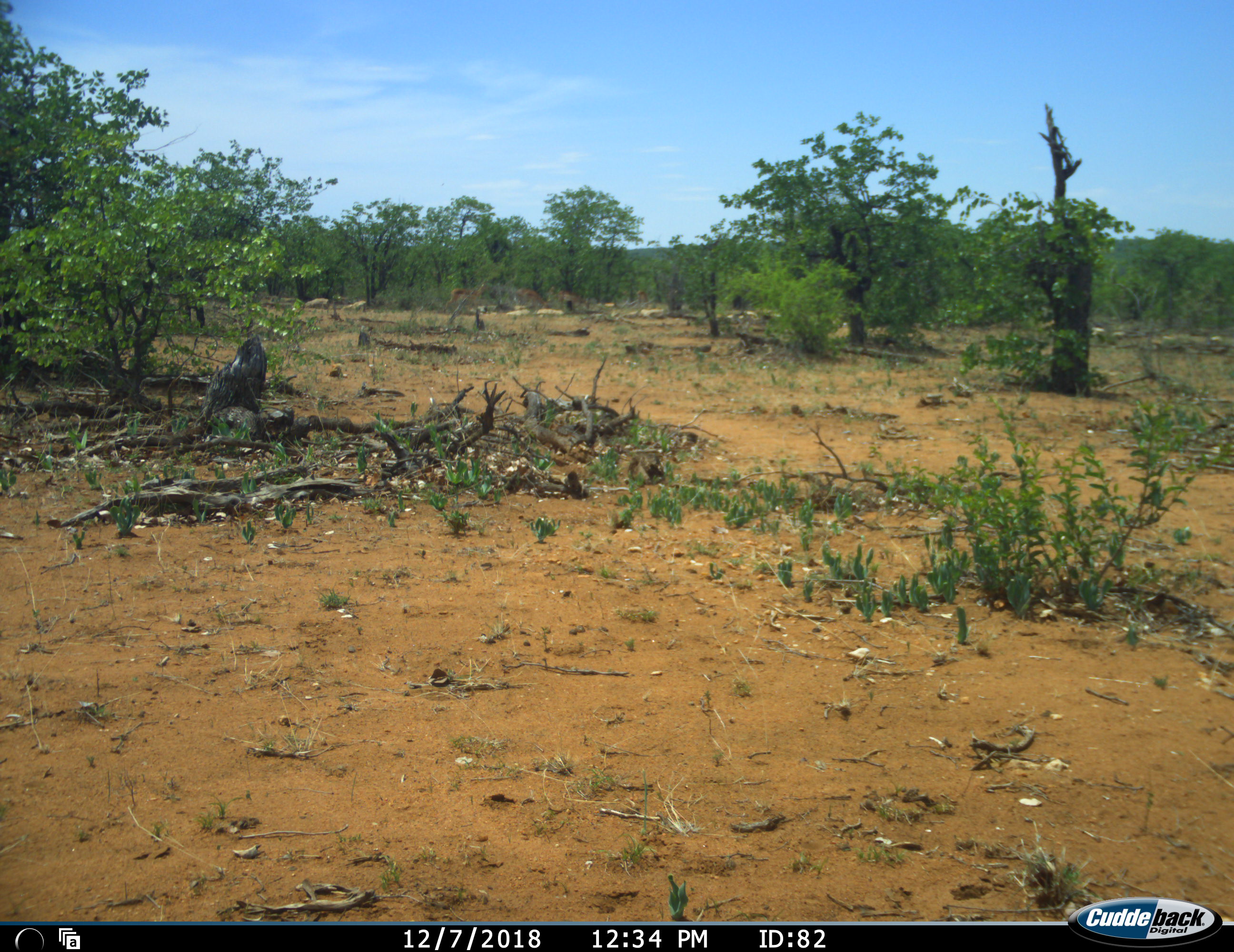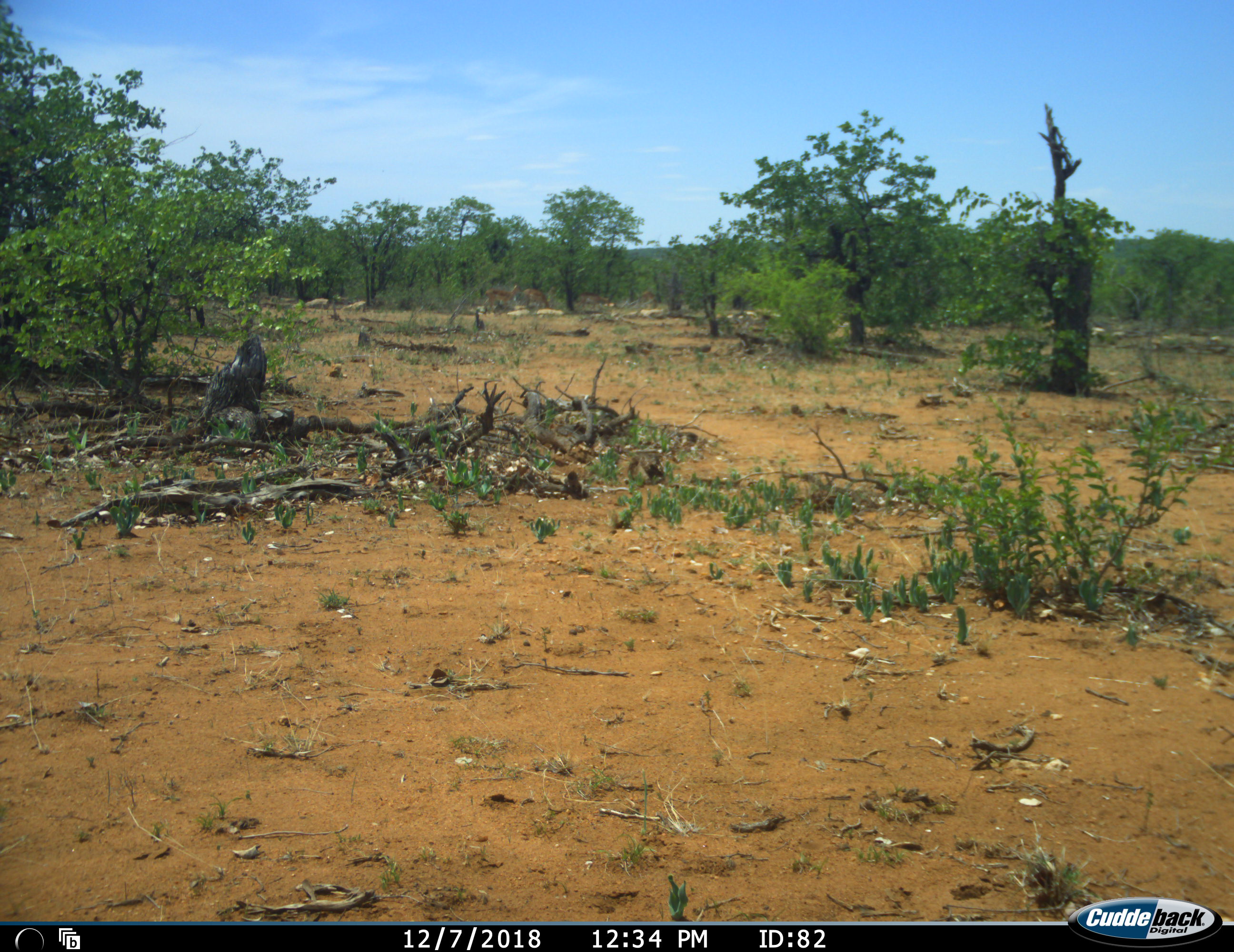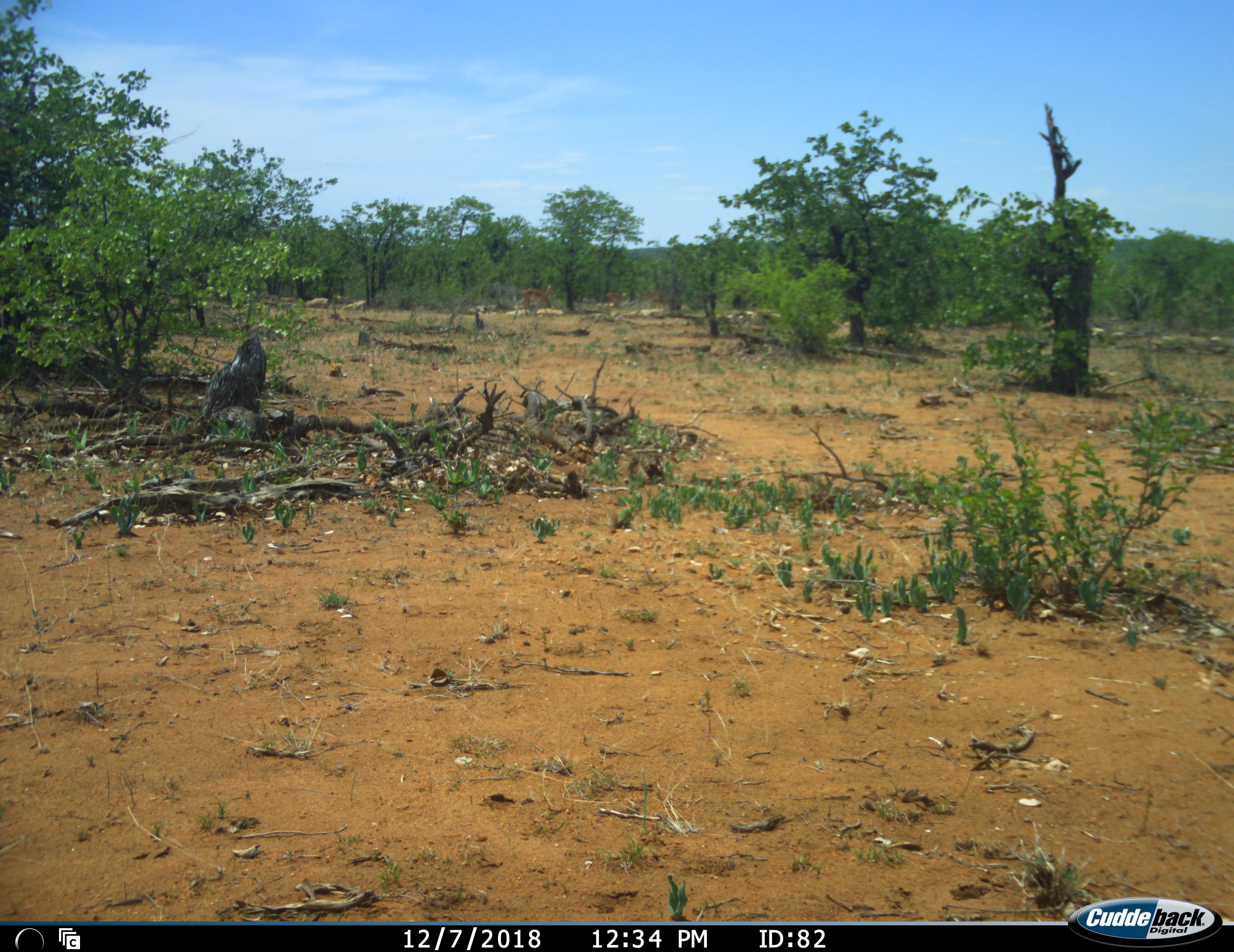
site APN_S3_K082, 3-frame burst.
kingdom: Animalia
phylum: Chordata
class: Mammalia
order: Artiodactyla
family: Bovidae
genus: Aepyceros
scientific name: Aepyceros melampus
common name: impala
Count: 4.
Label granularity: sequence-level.